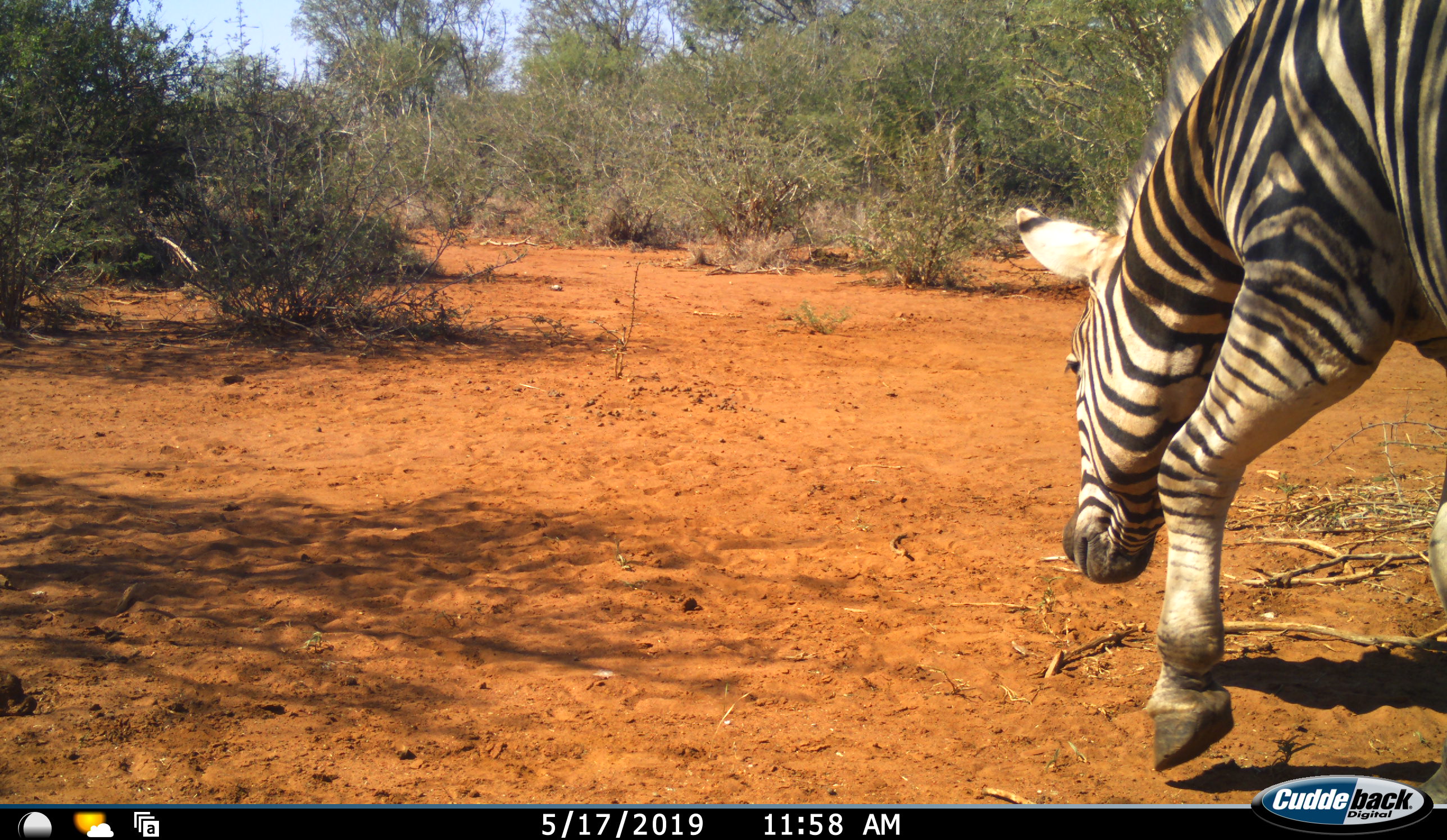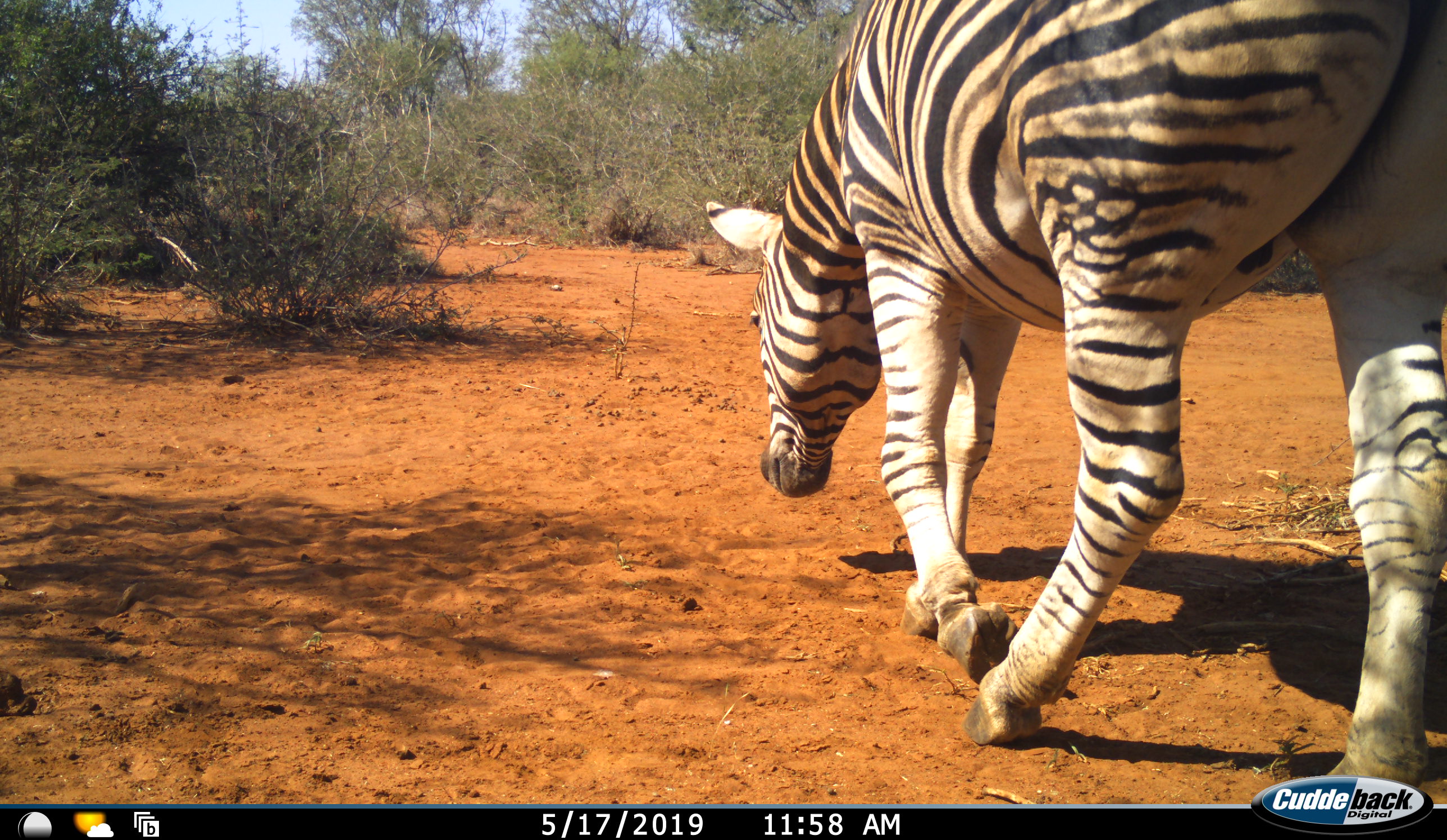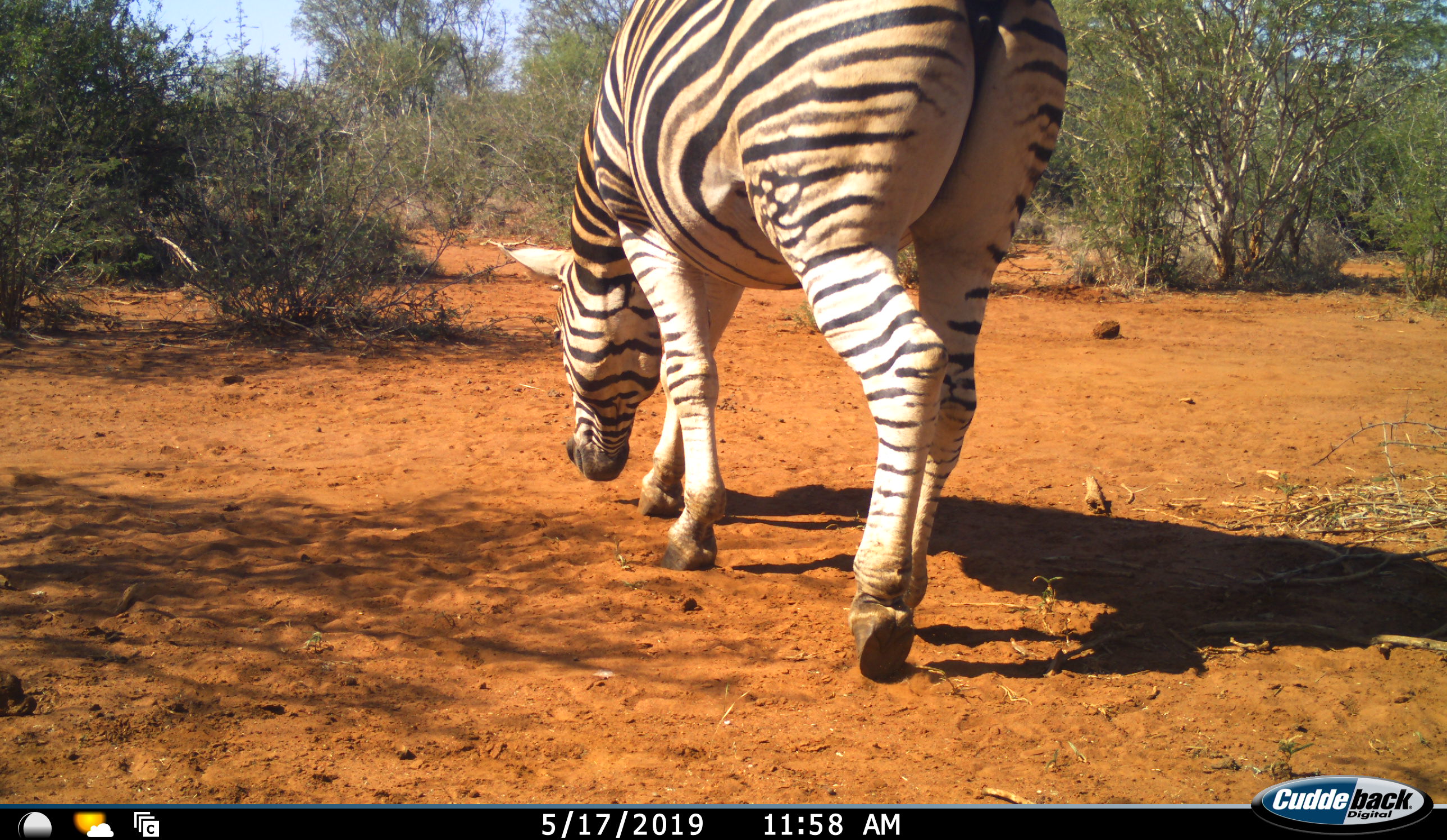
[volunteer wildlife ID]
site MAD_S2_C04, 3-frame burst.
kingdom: Animalia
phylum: Chordata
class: Mammalia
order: Perissodactyla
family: Equidae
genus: Equus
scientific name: Equus quagga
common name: plains zebra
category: zebraplains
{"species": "zebraplains (plains zebra) (Equus quagga)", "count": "1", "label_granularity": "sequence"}